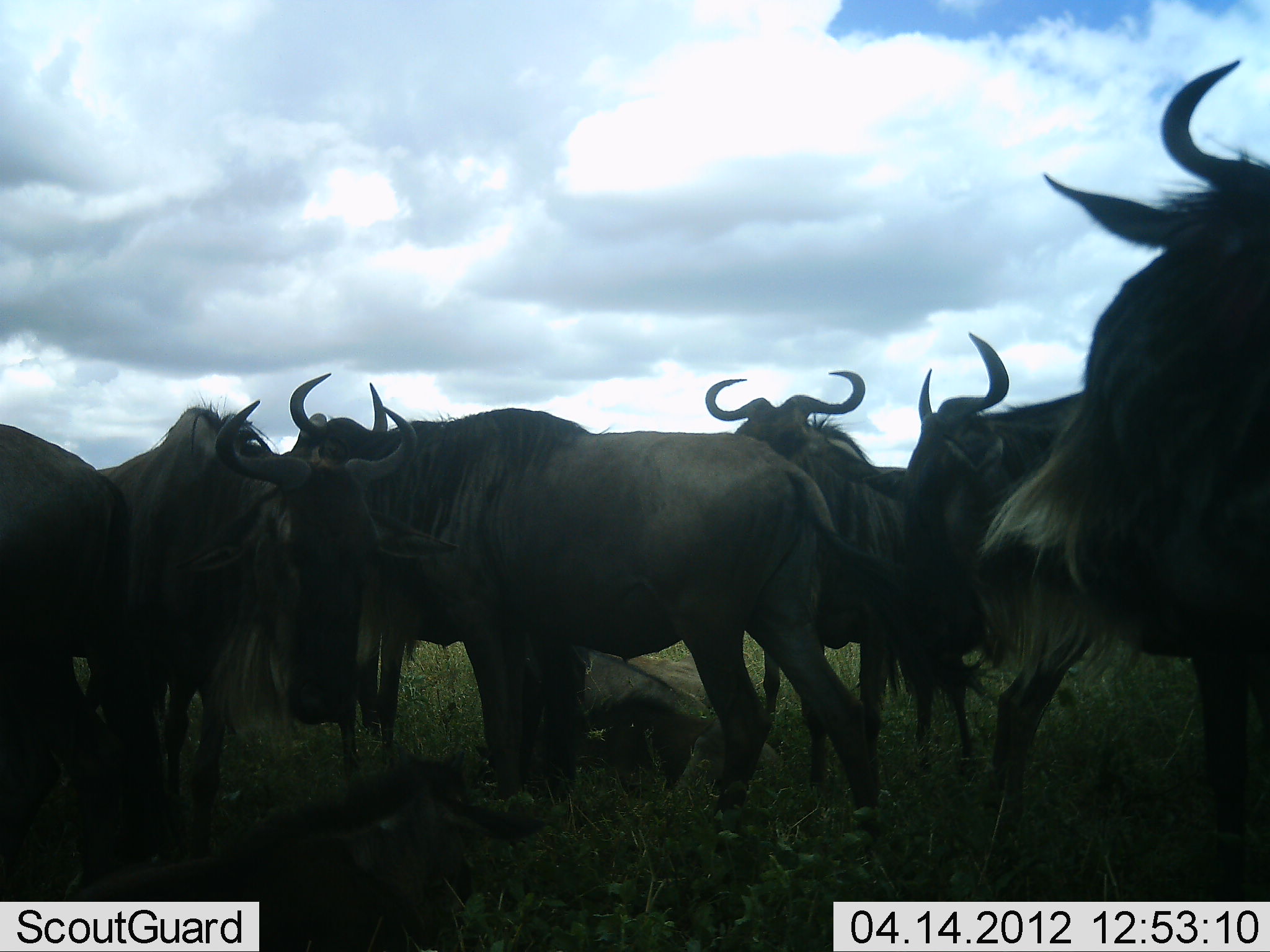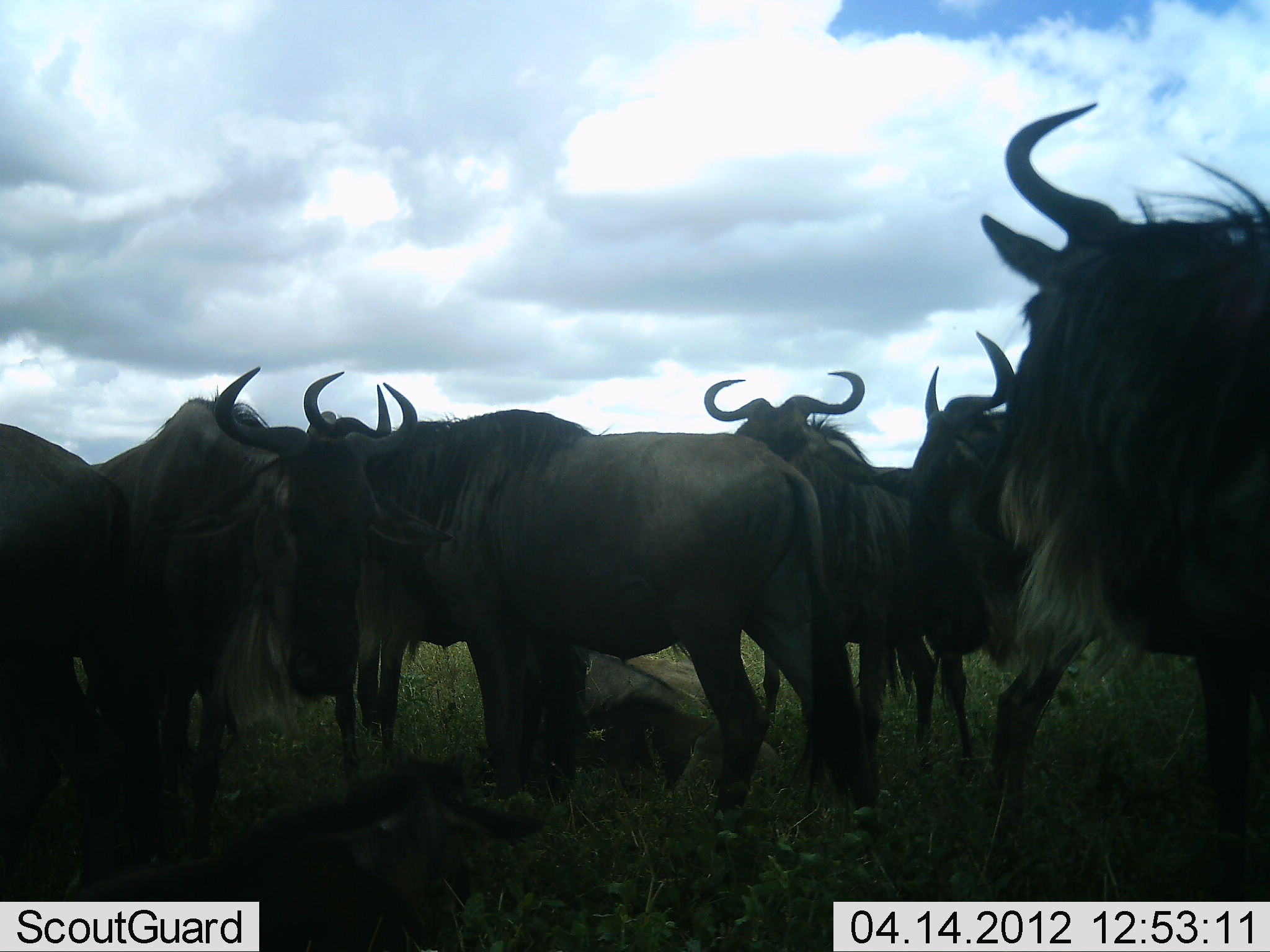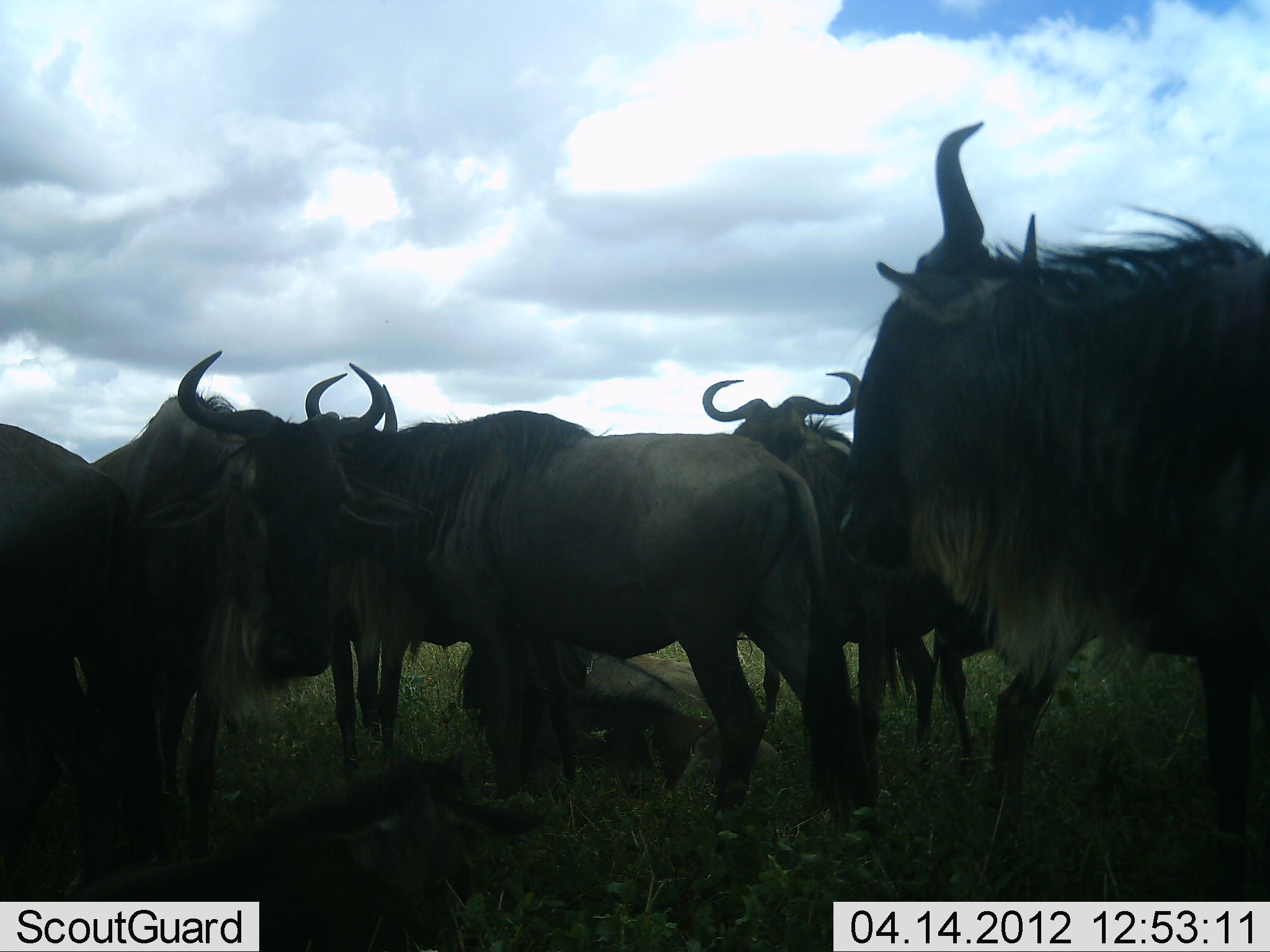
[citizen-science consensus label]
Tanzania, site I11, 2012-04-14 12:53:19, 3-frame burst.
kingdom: Animalia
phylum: Chordata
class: Mammalia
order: Artiodactyla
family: Bovidae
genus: Connochaetes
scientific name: Connochaetes taurinus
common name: blue wildebeest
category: wildebeest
Wildebeest (blue wildebeest) (Connochaetes taurinus), count 8. Behavior (volunteer vote fractions): standing 90%, resting 53%, moving 3%, interacting 10%. Young present (vote fraction): 3%. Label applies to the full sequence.